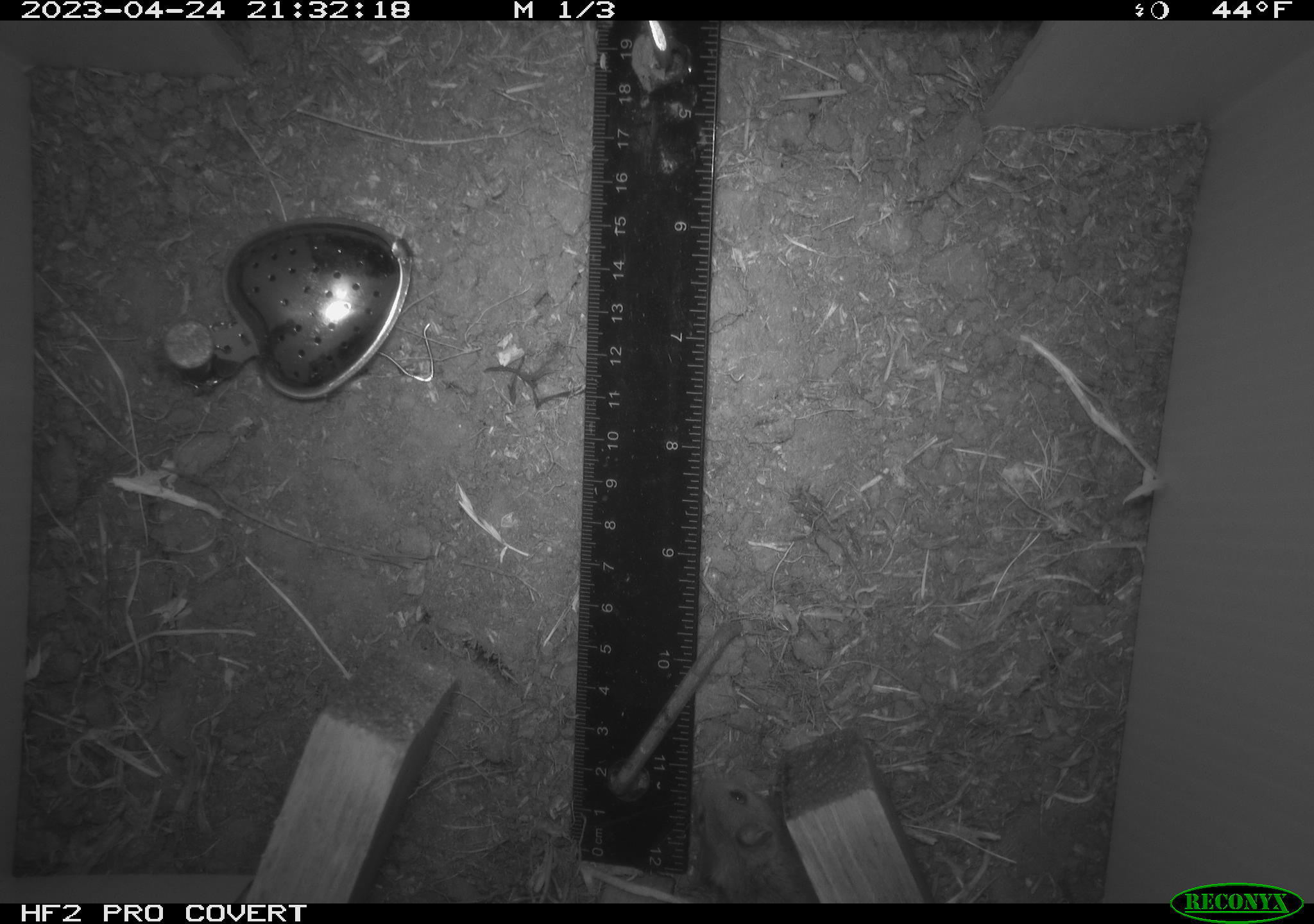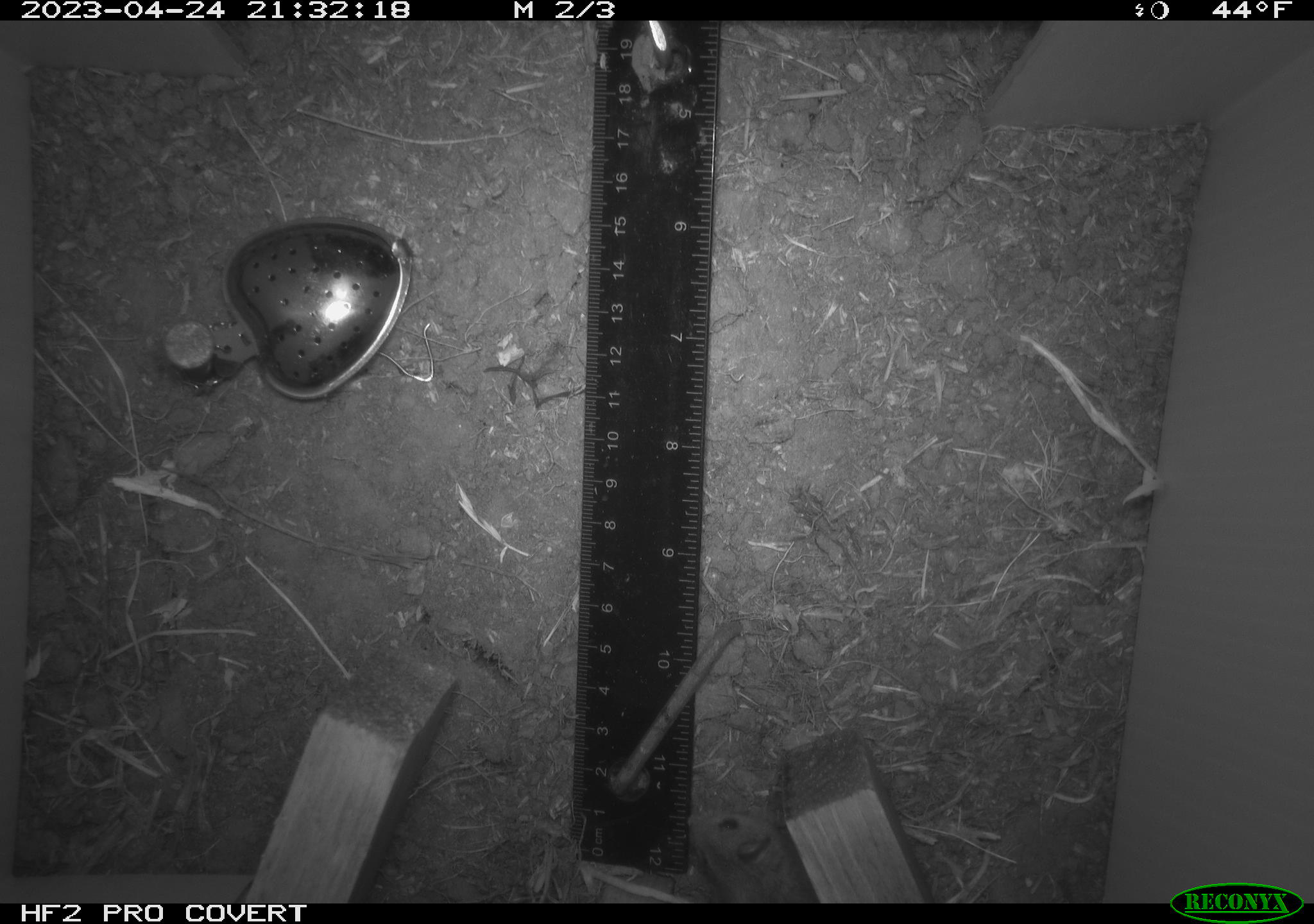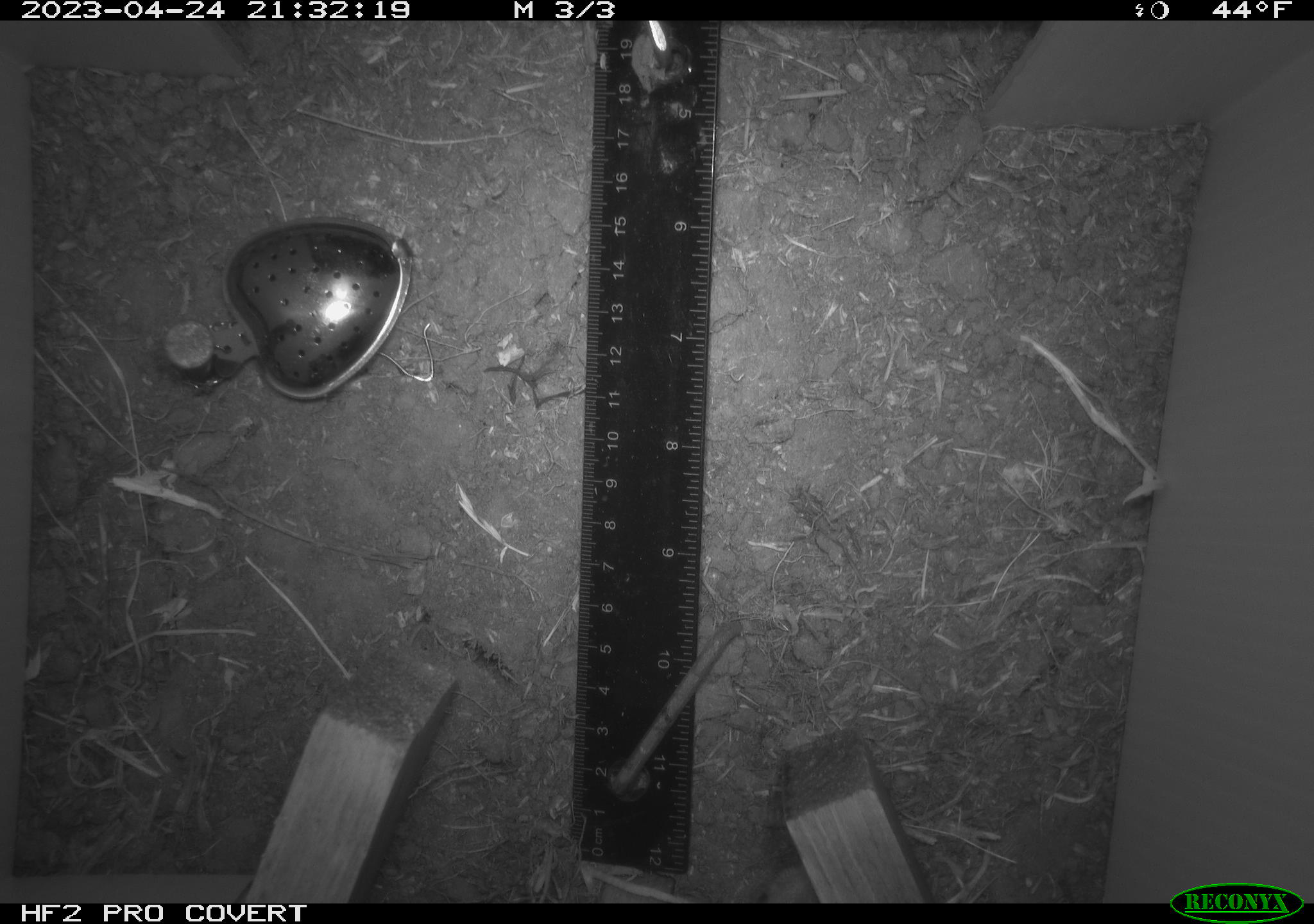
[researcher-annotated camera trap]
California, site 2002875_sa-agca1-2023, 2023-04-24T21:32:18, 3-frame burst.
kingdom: Animalia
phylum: Chordata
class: Mammalia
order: Rodentia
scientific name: Rodentia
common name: mouse species